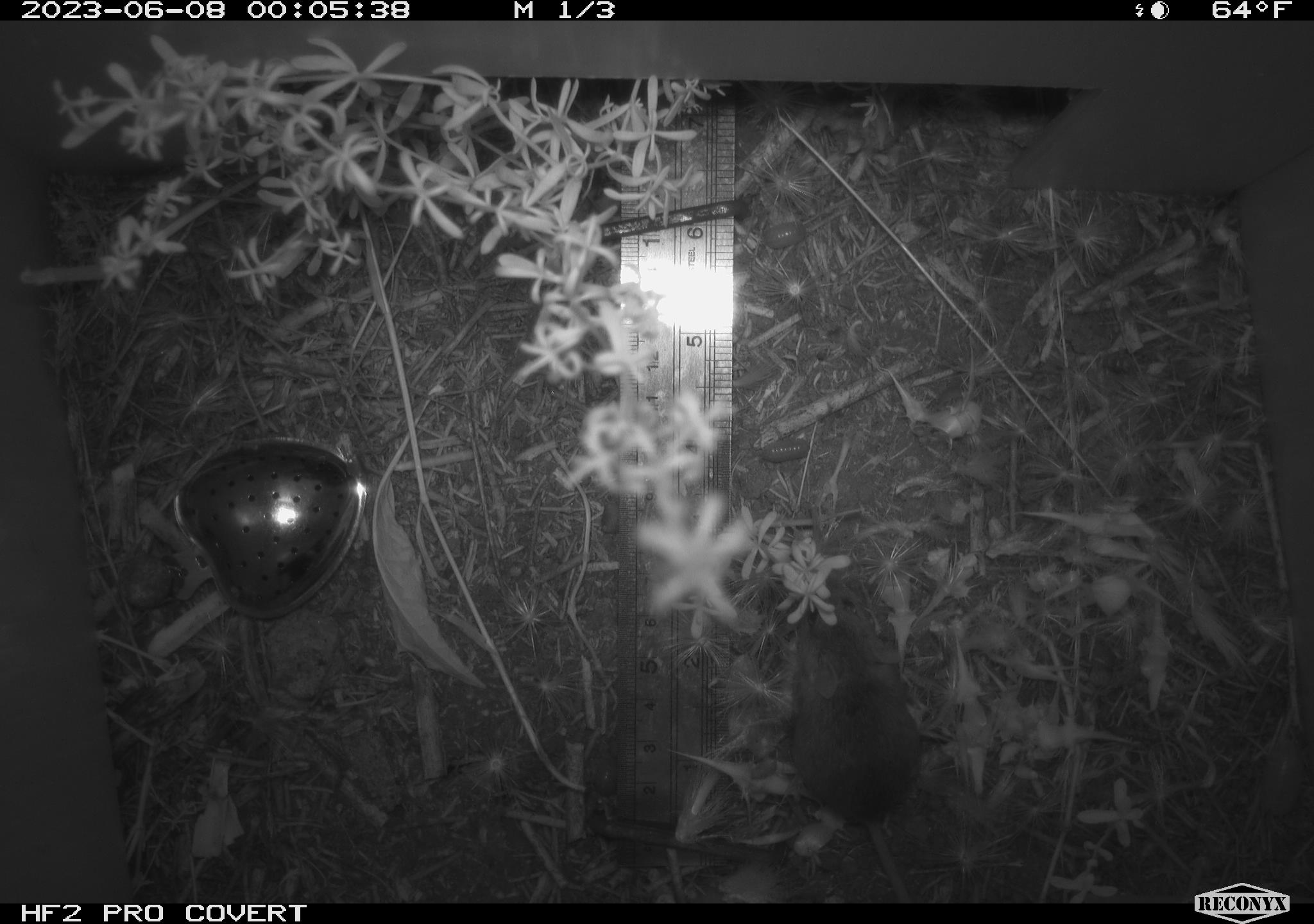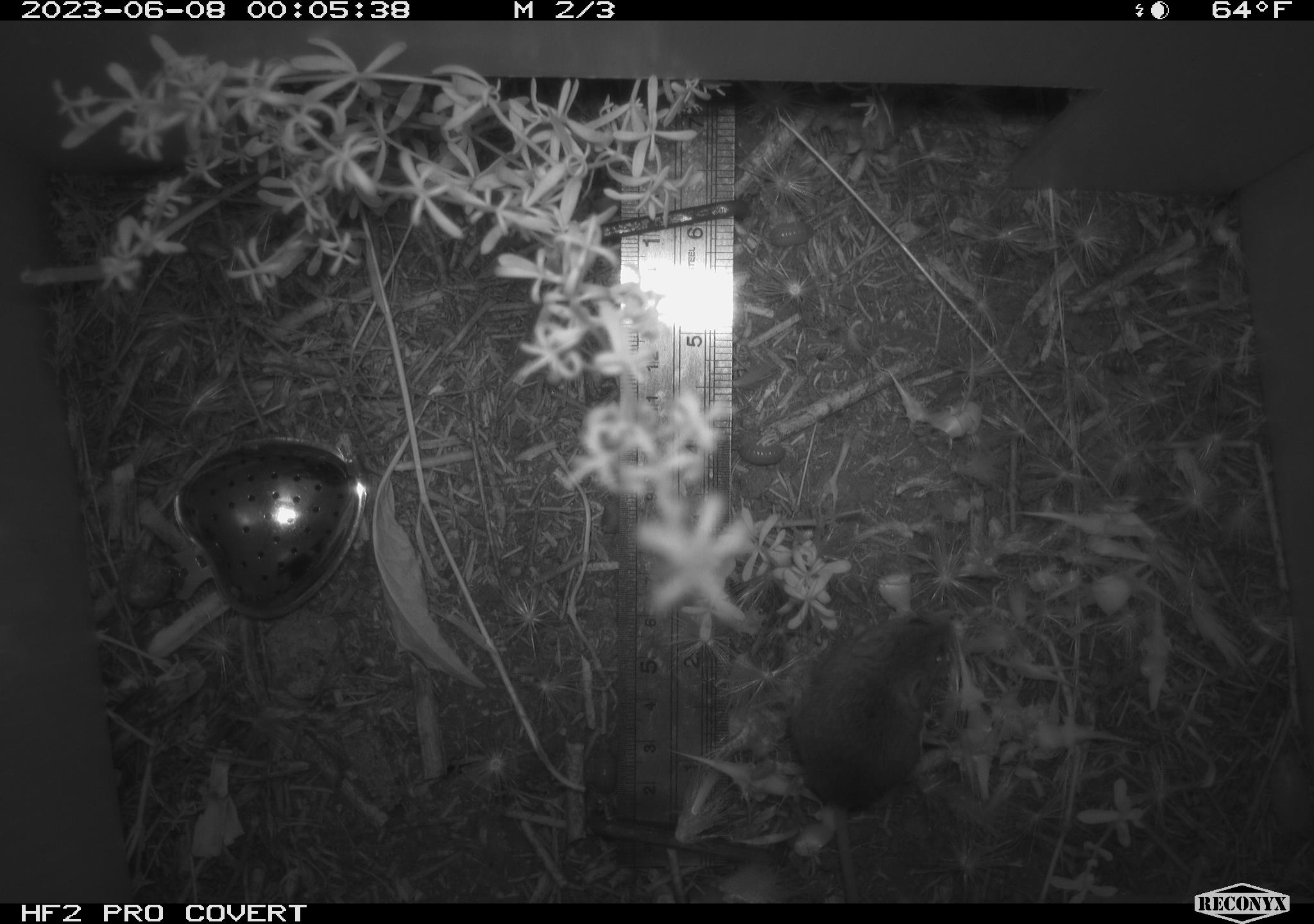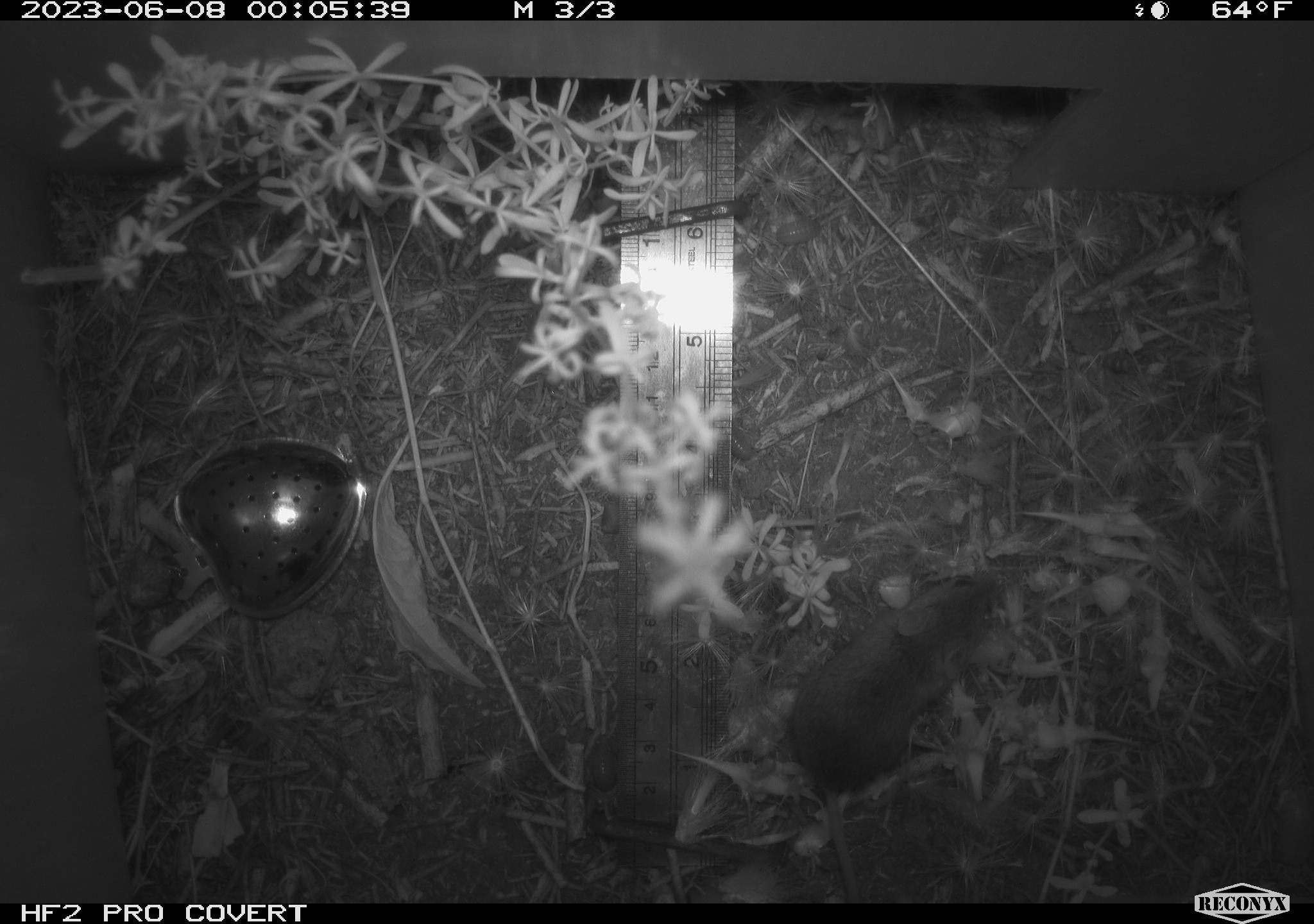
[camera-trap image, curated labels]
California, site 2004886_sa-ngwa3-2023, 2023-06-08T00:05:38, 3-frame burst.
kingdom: Animalia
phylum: Chordata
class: Mammalia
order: Rodentia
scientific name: Rodentia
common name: mouse species